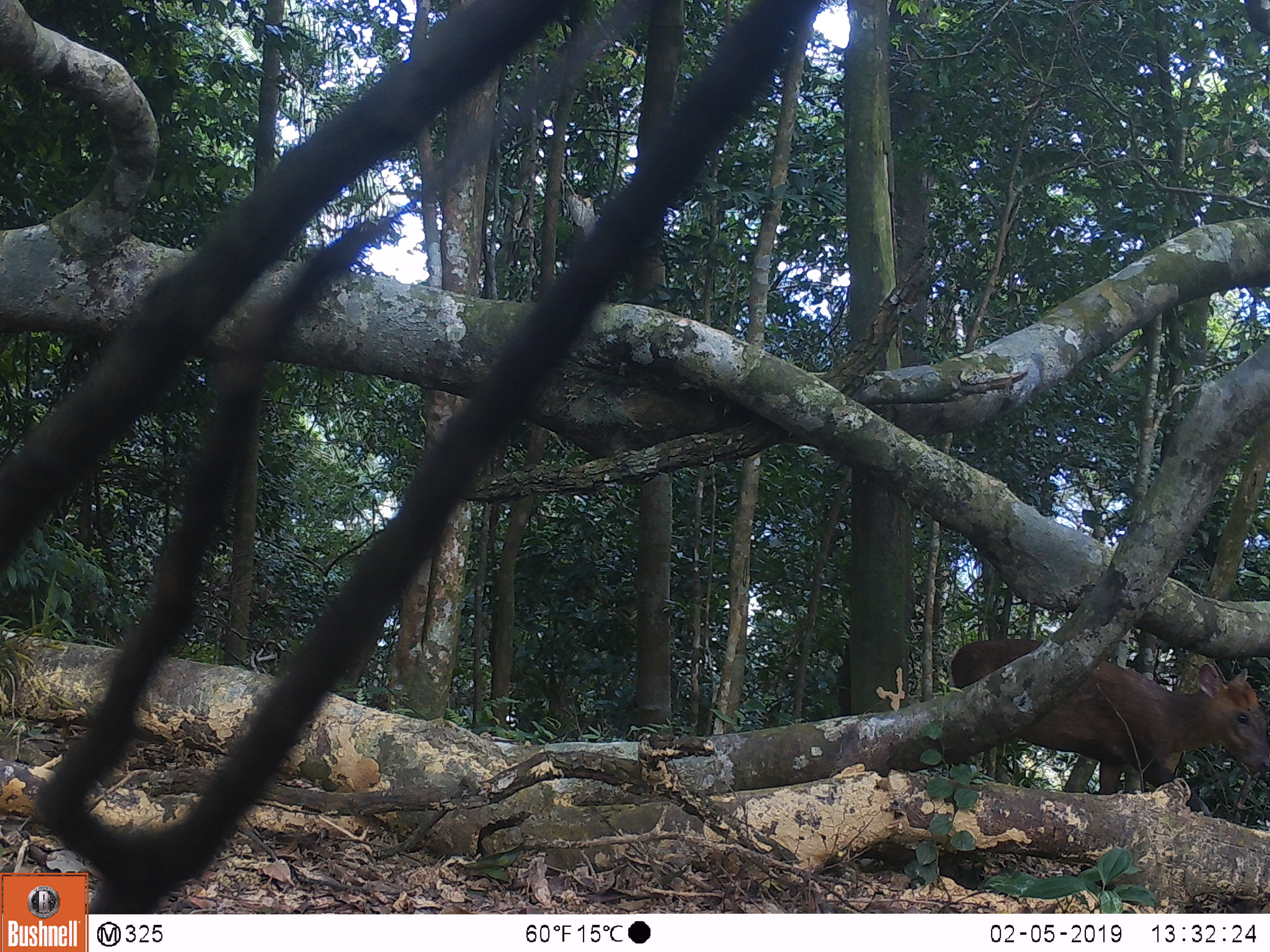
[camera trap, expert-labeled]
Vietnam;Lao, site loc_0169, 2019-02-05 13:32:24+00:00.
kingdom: Animalia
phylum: Chordata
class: Mammalia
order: Artiodactyla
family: Cervidae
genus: Muntiacus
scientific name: Muntiacus rooseveltorum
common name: roosevelt's muntjac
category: roosevelts muntjac group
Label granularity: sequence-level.